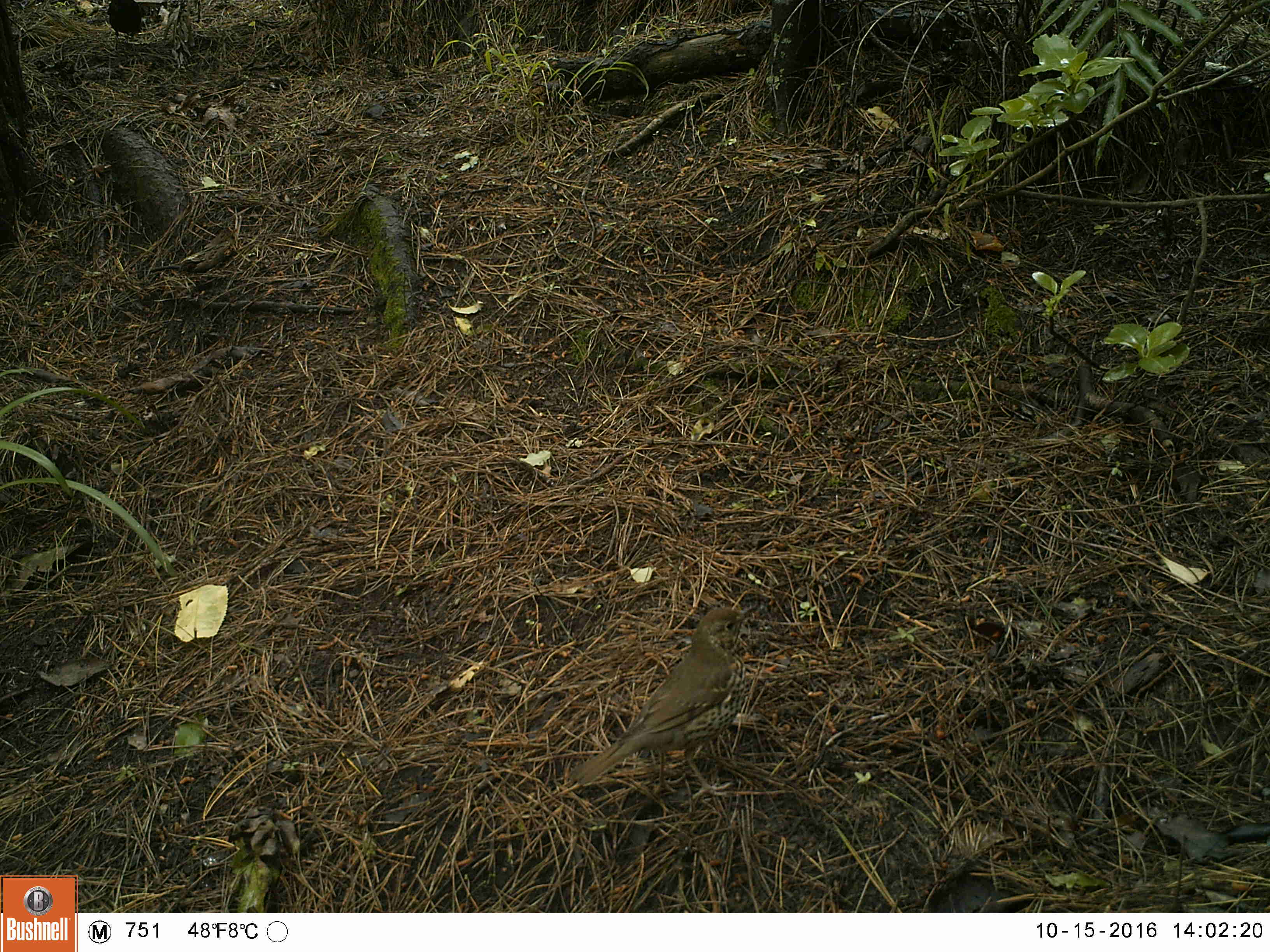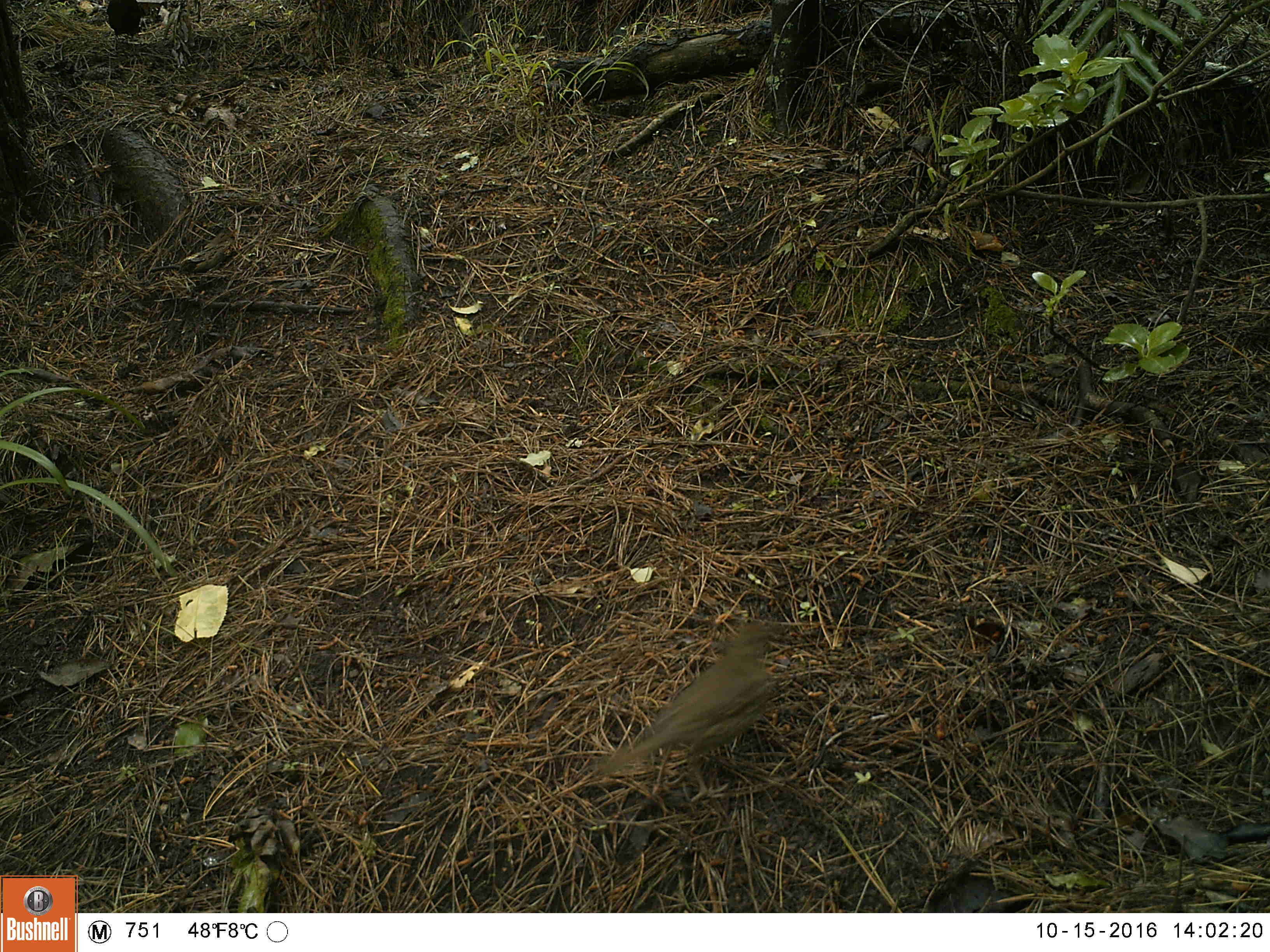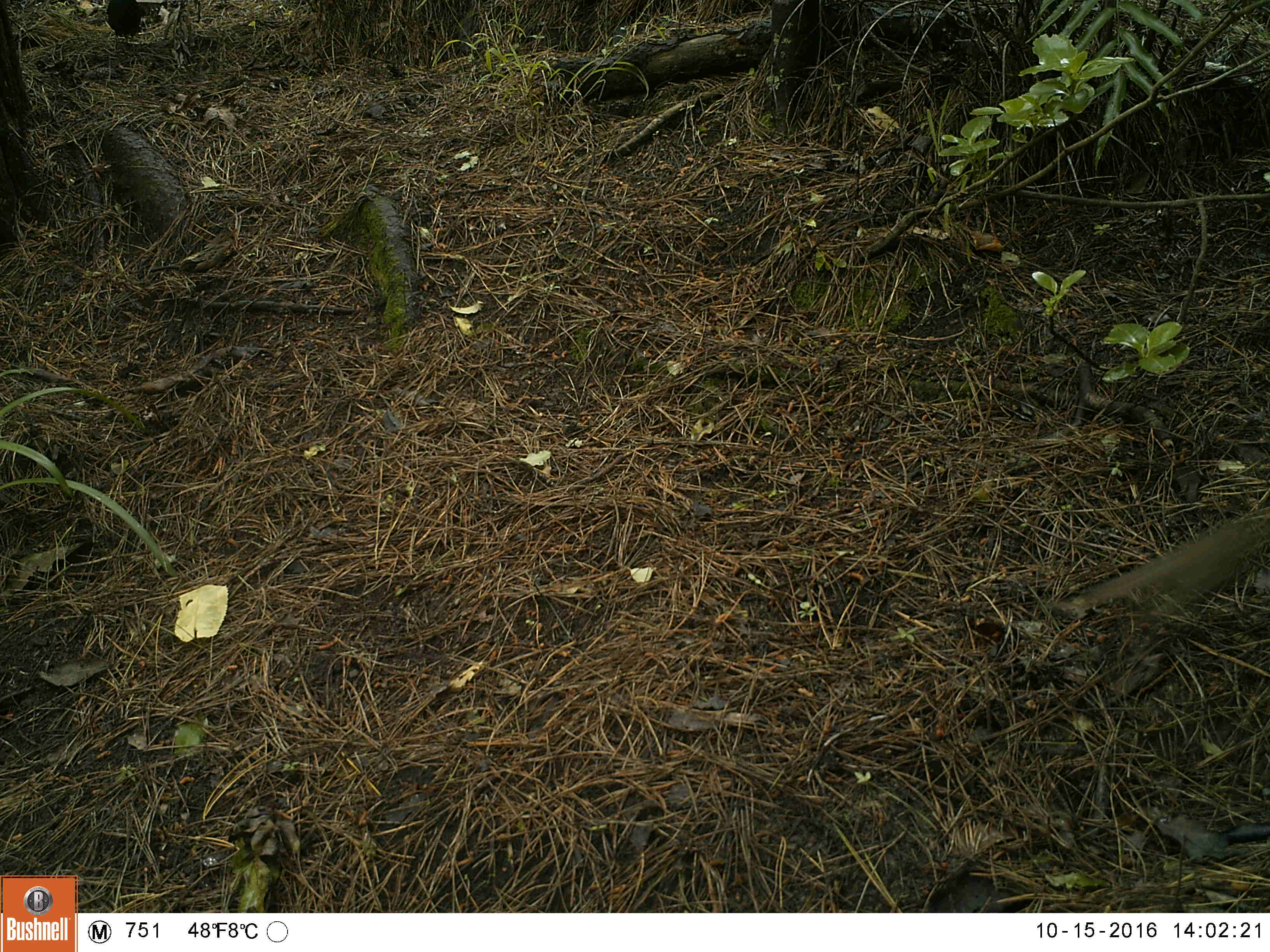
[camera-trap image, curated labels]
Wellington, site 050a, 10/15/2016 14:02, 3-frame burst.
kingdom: Animalia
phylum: Chordata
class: Aves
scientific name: Aves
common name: bird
Bird (Aves).